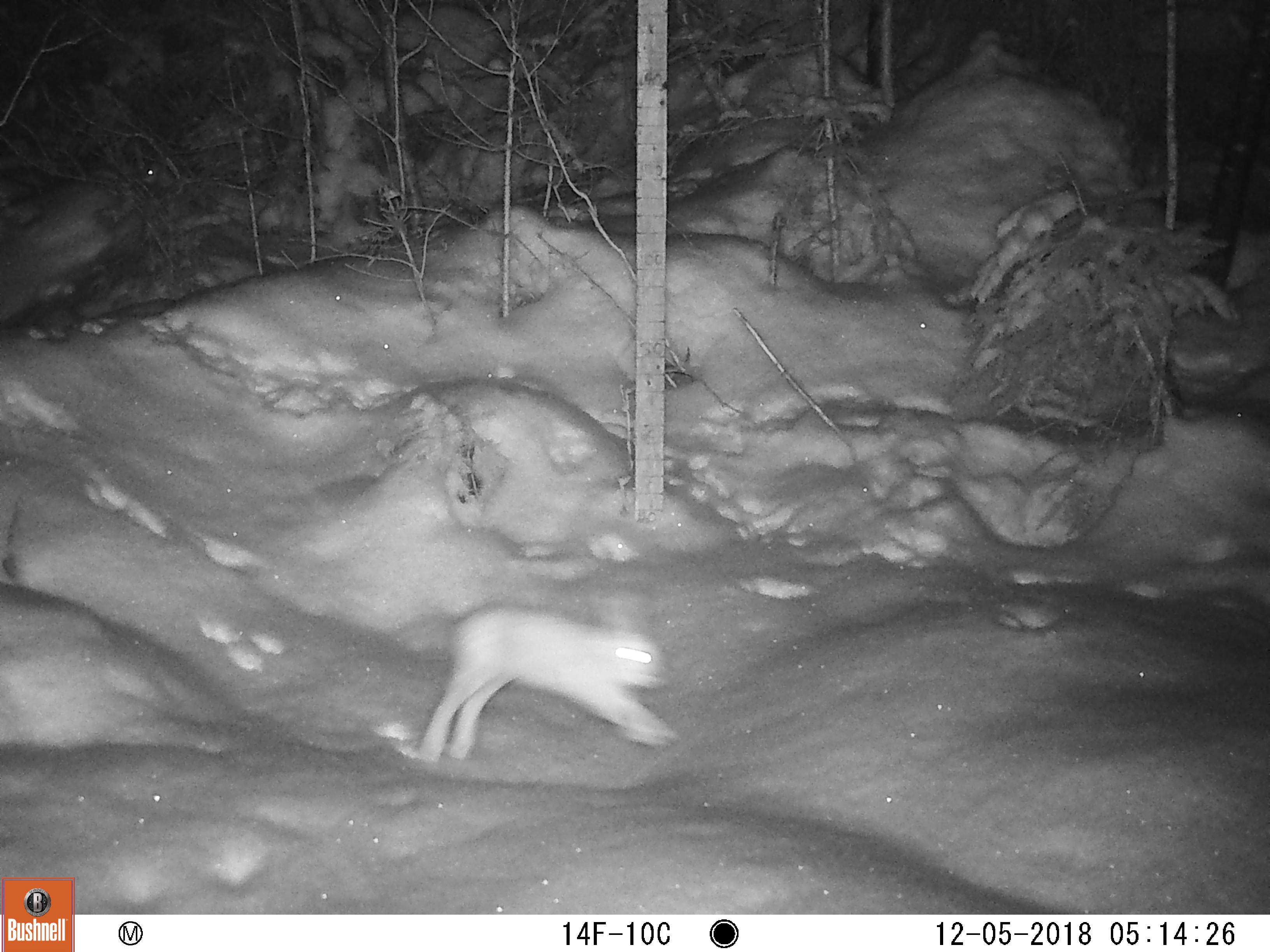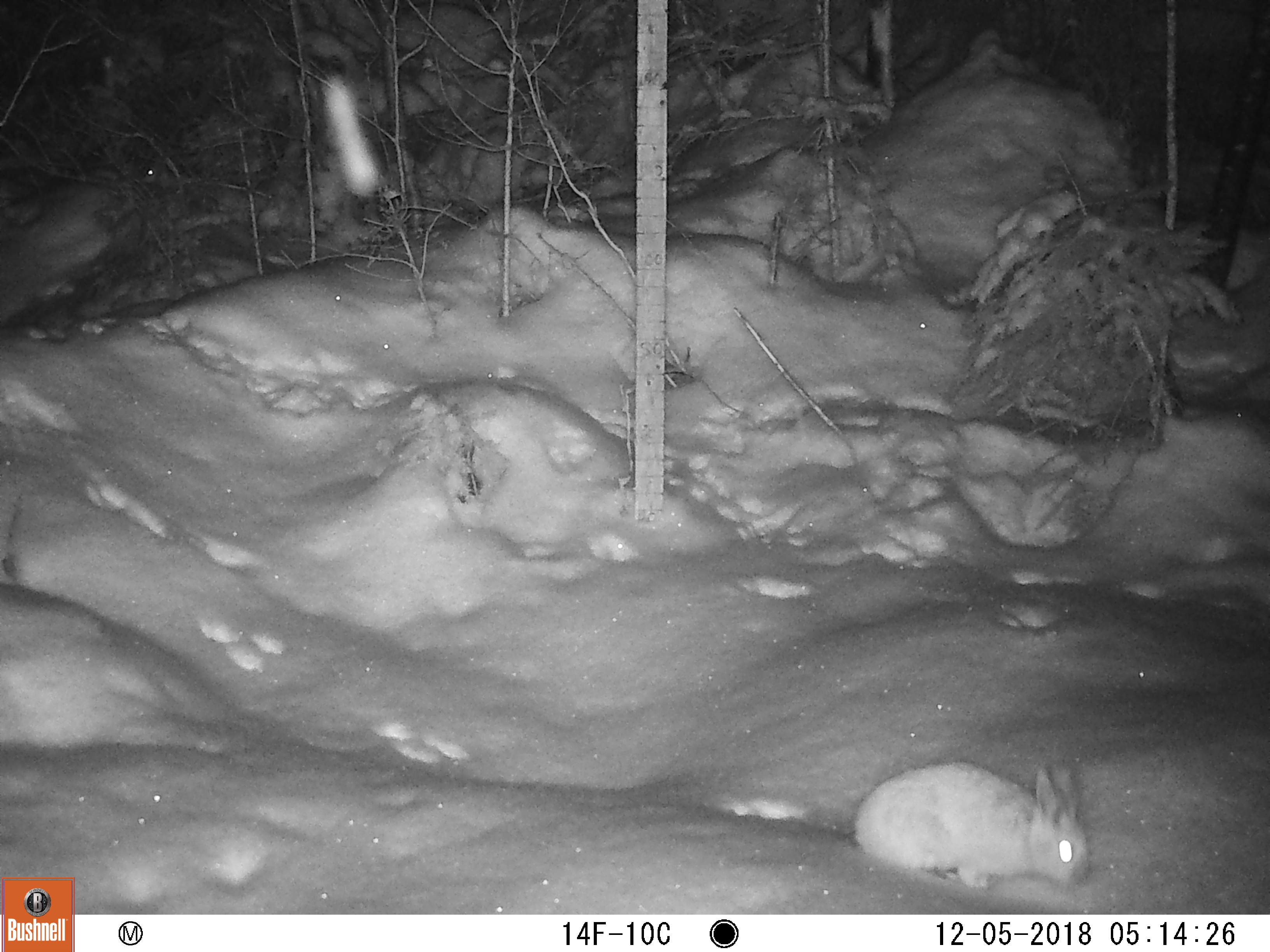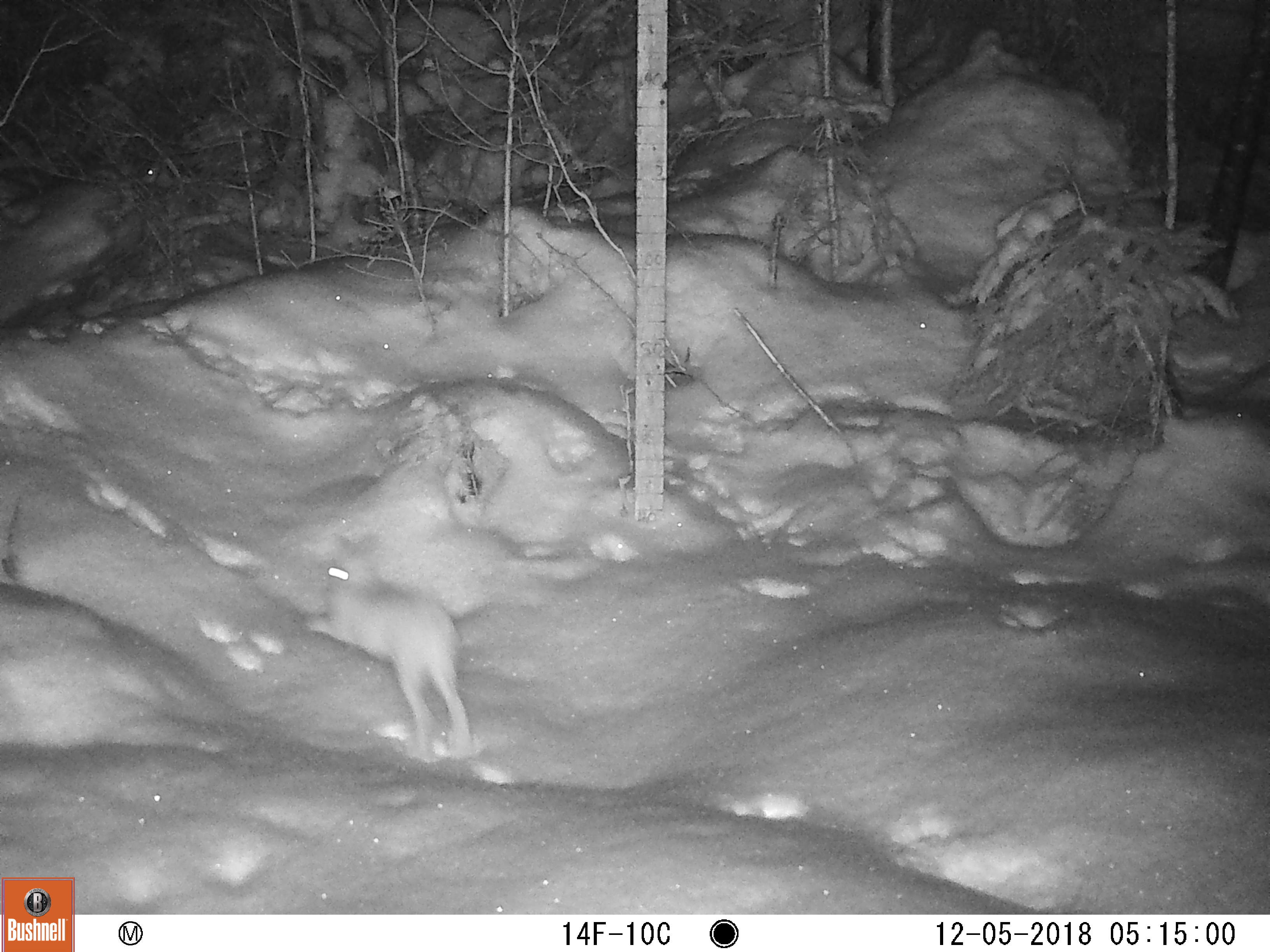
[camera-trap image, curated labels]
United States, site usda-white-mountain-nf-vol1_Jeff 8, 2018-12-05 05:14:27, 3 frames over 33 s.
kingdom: Animalia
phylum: Chordata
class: Mammalia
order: Lagomorpha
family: Leporidae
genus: Lepus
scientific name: Lepus americanus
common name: snowshoe hare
Snowshoe hare (Lepus americanus).